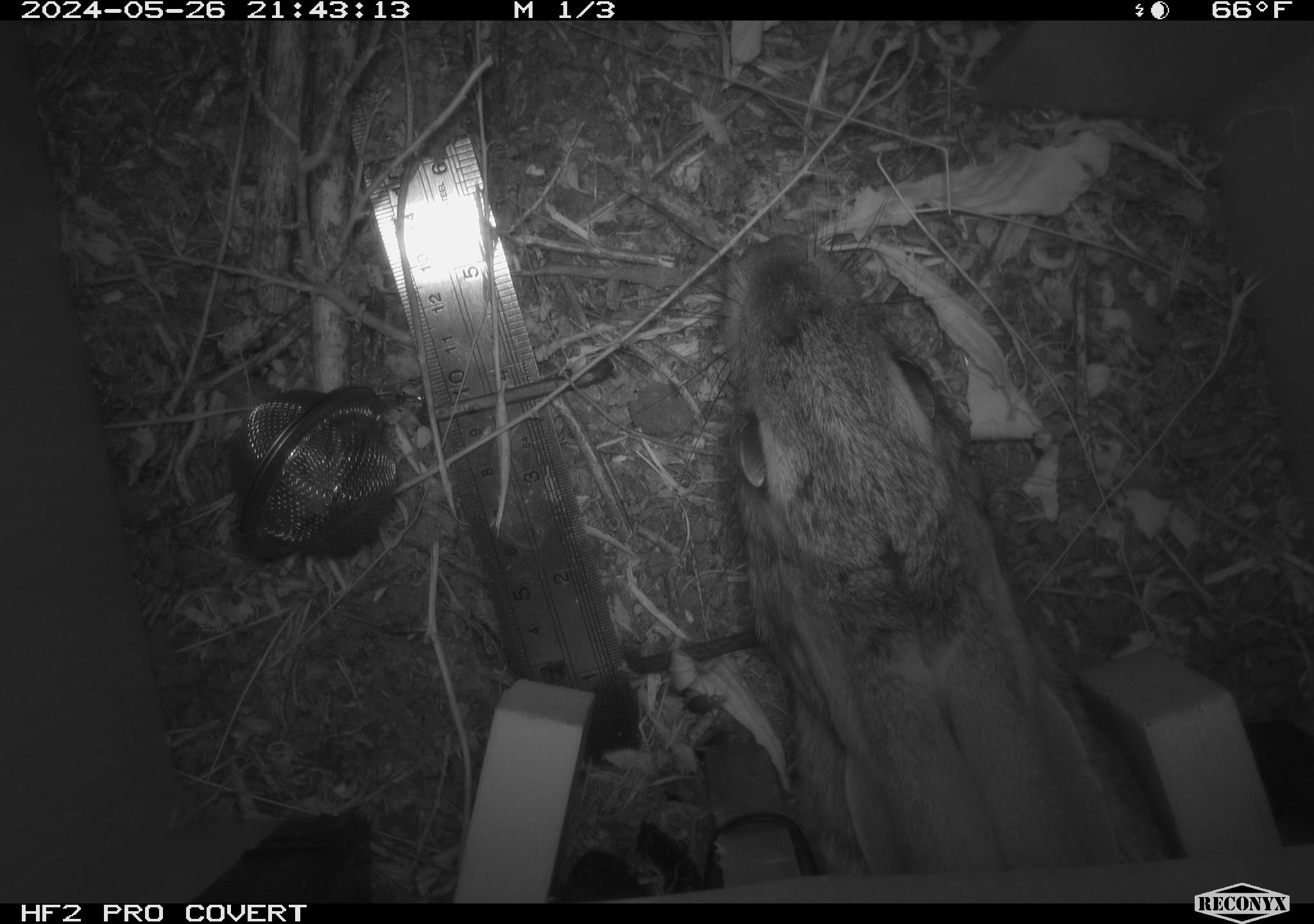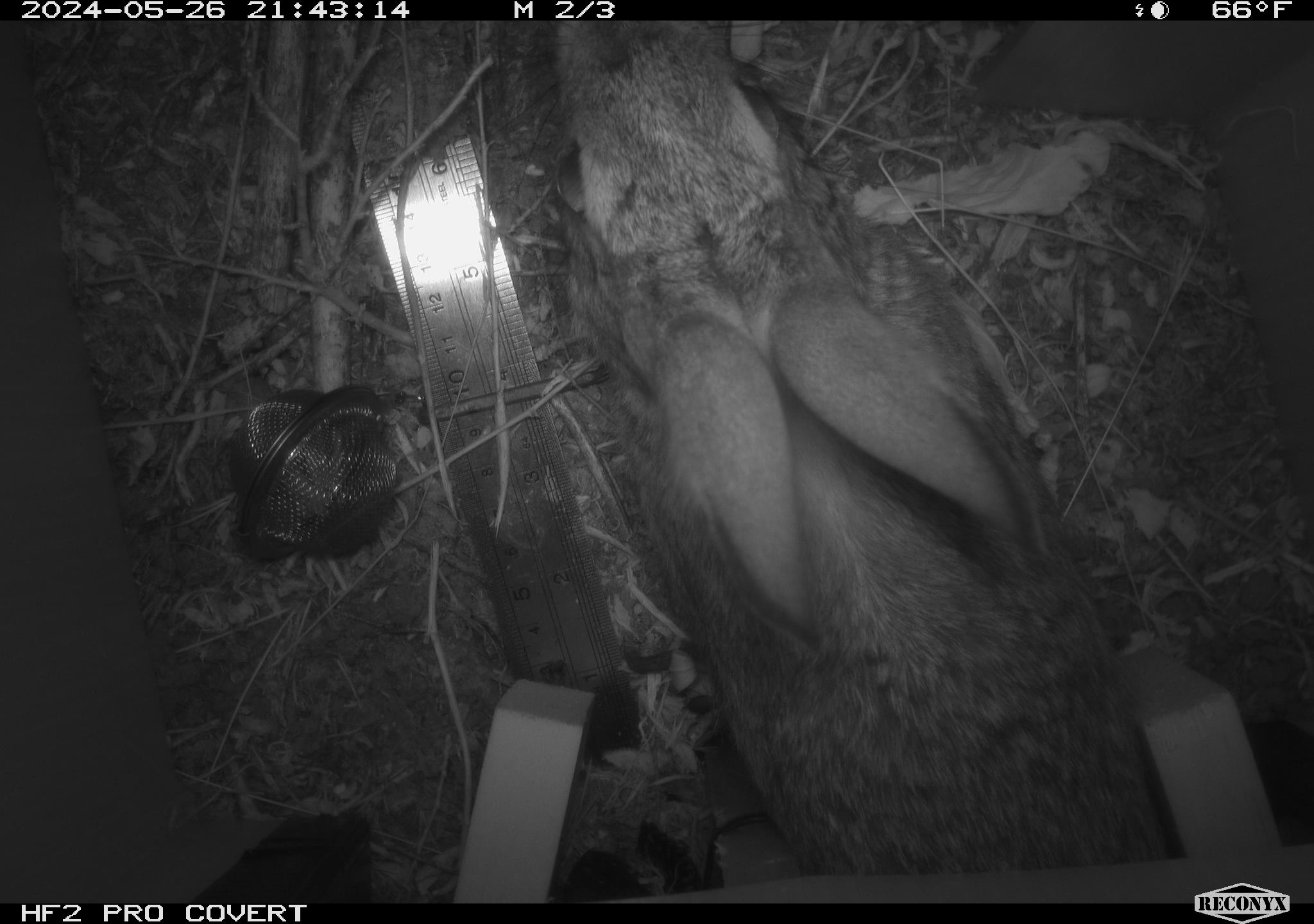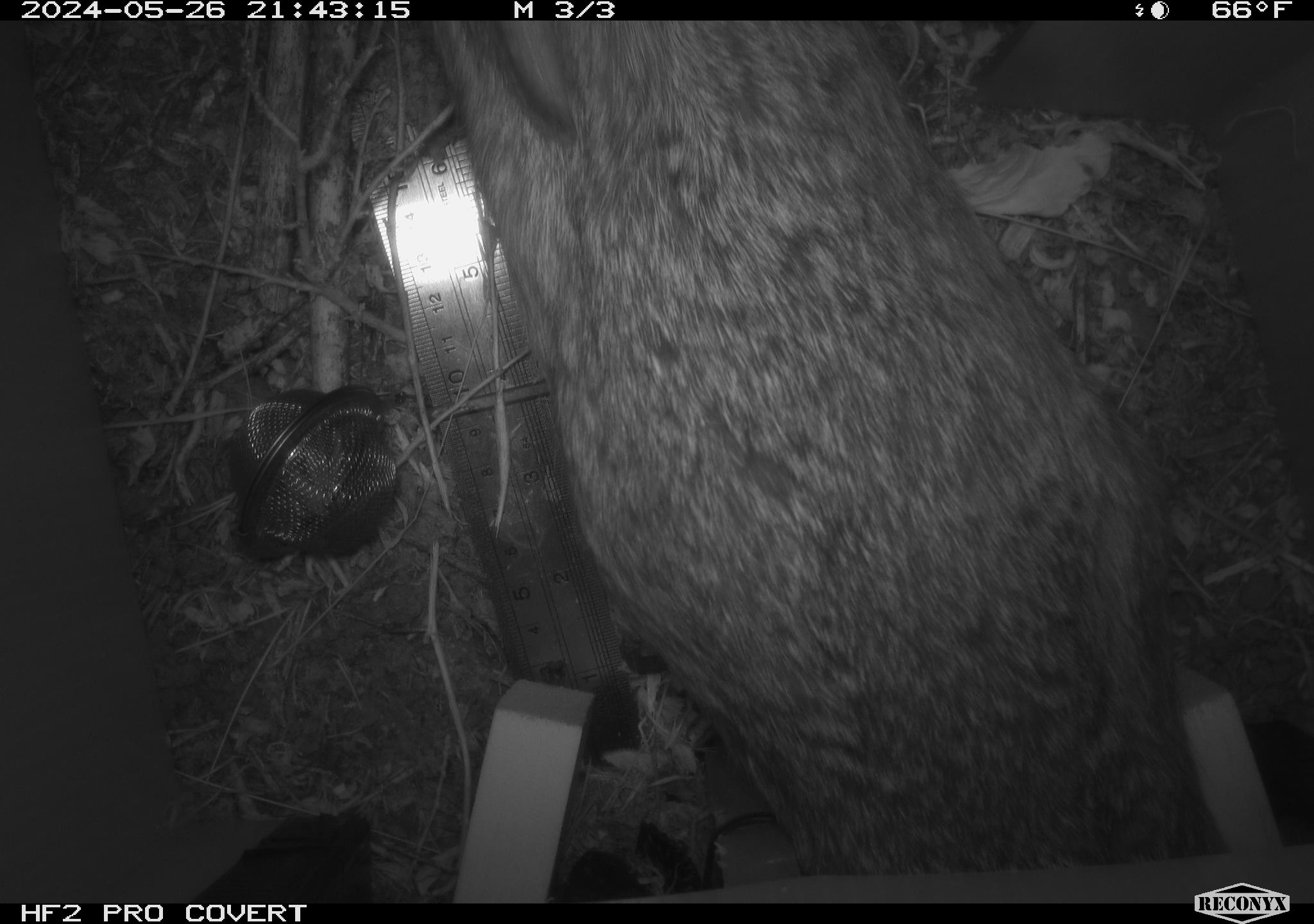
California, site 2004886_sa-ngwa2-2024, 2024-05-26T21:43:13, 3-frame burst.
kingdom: Animalia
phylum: Chordata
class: Mammalia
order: Lagomorpha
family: Leporidae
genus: Sylvilagus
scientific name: Sylvilagus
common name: cottontail rabbits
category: sylvilagus species